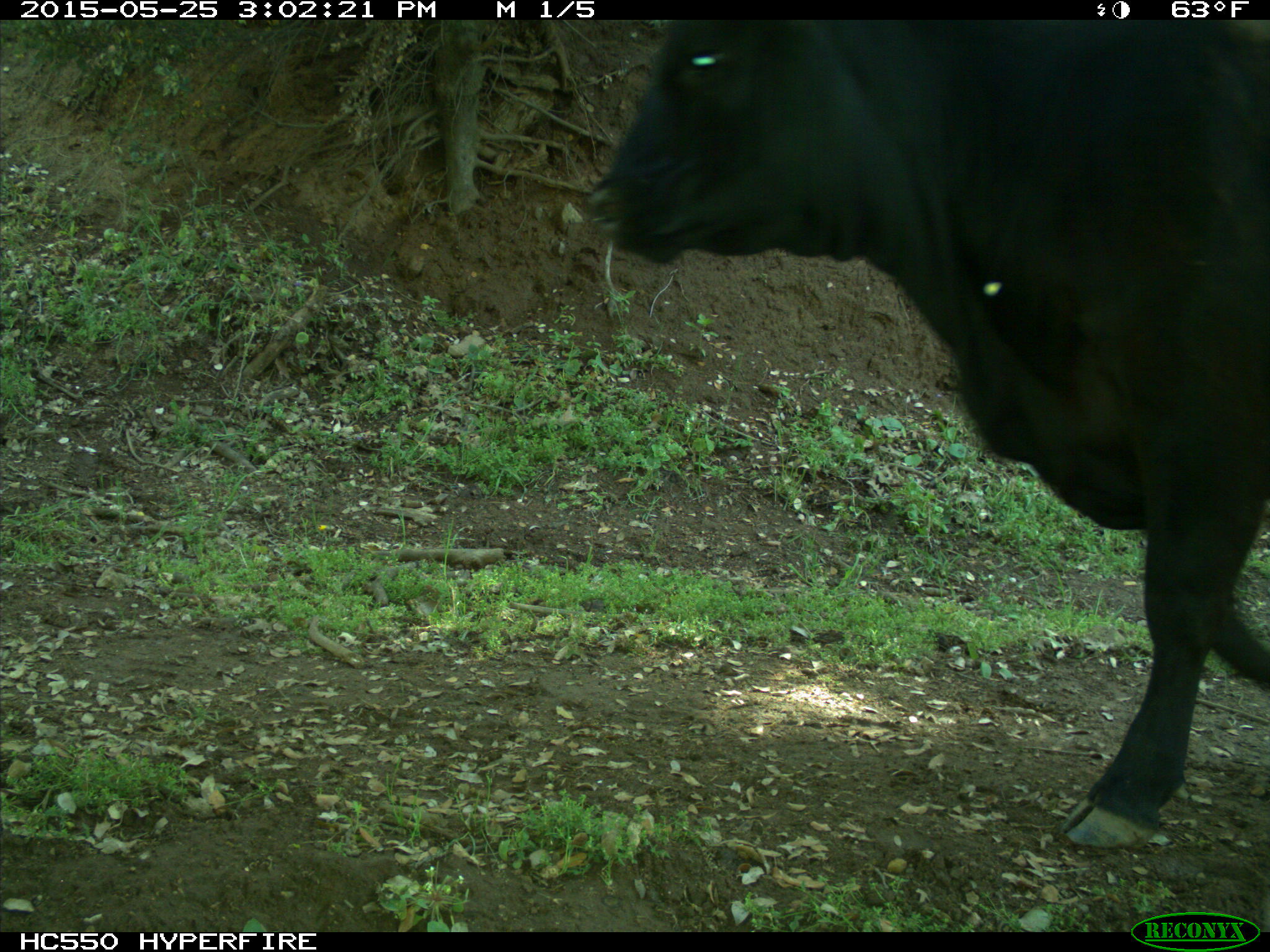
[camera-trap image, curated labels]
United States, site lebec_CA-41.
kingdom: Animalia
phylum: Chordata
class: Mammalia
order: Artiodactyla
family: Bovidae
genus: Bos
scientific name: Bos taurus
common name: domestic cow